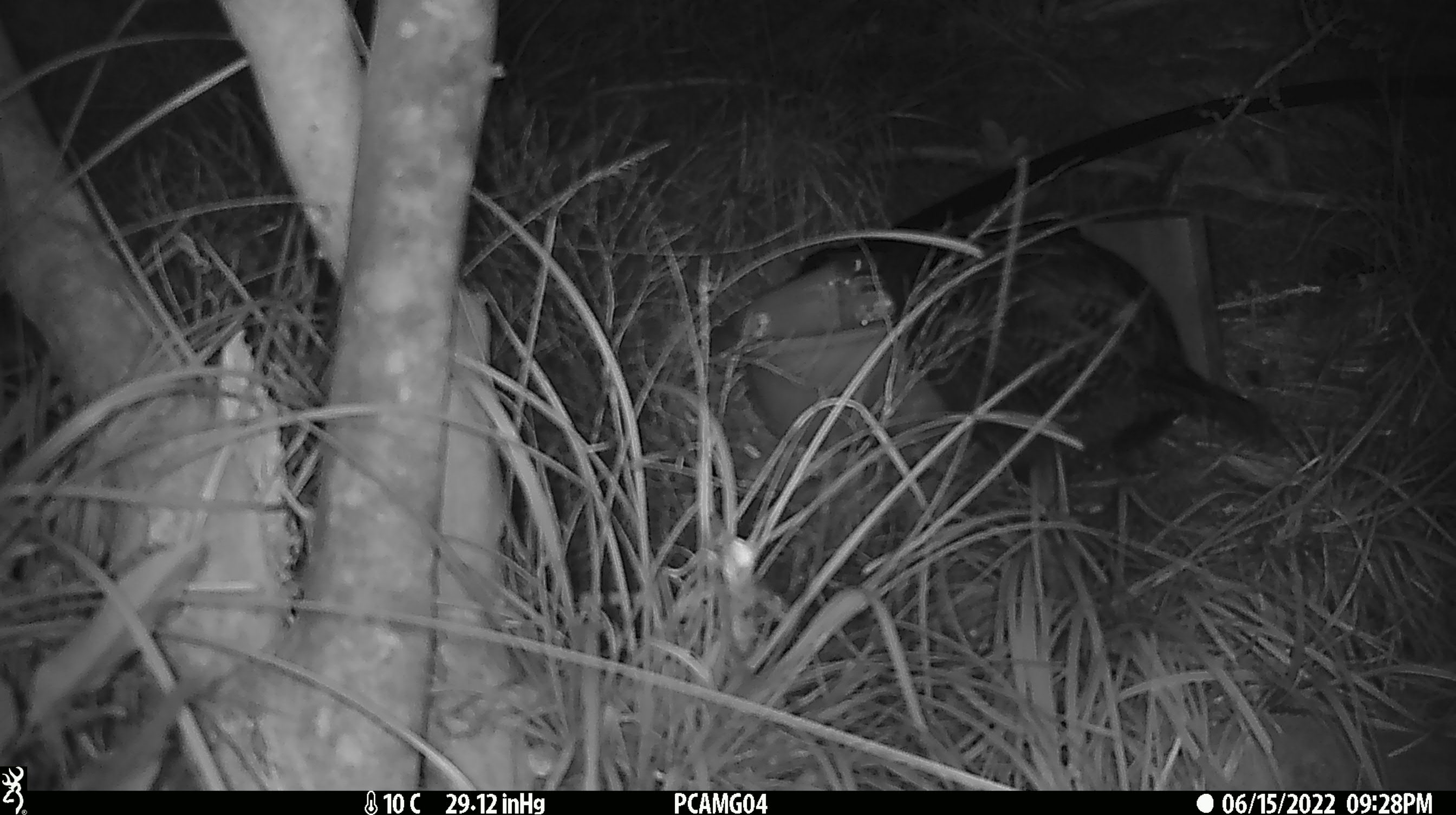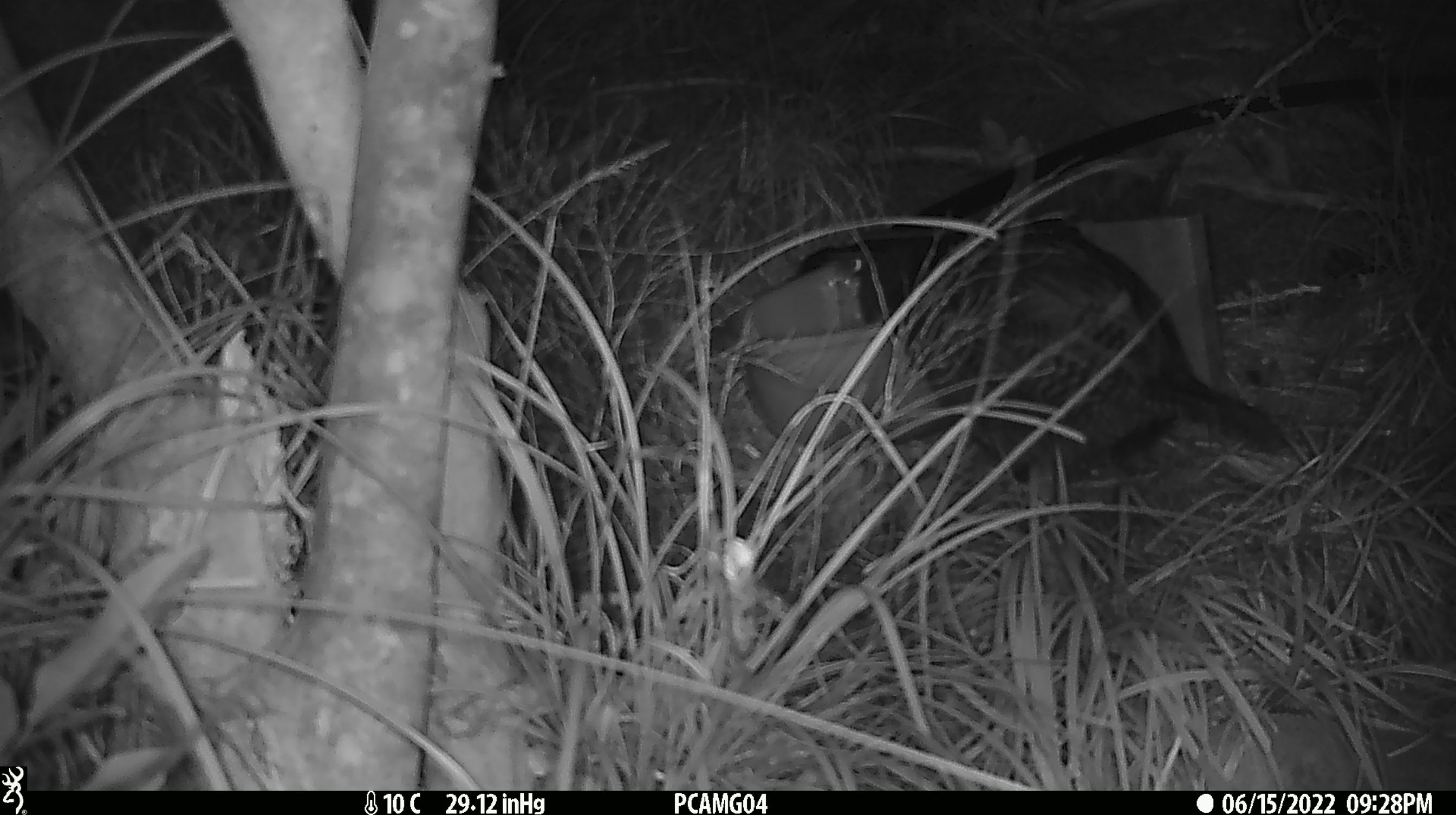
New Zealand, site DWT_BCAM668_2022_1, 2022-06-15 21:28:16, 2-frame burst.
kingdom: Animalia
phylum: Chordata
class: Aves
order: Gruiformes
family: Rallidae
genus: Gallirallus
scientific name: Gallirallus australis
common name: weka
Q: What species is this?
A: Weka (Gallirallus australis).